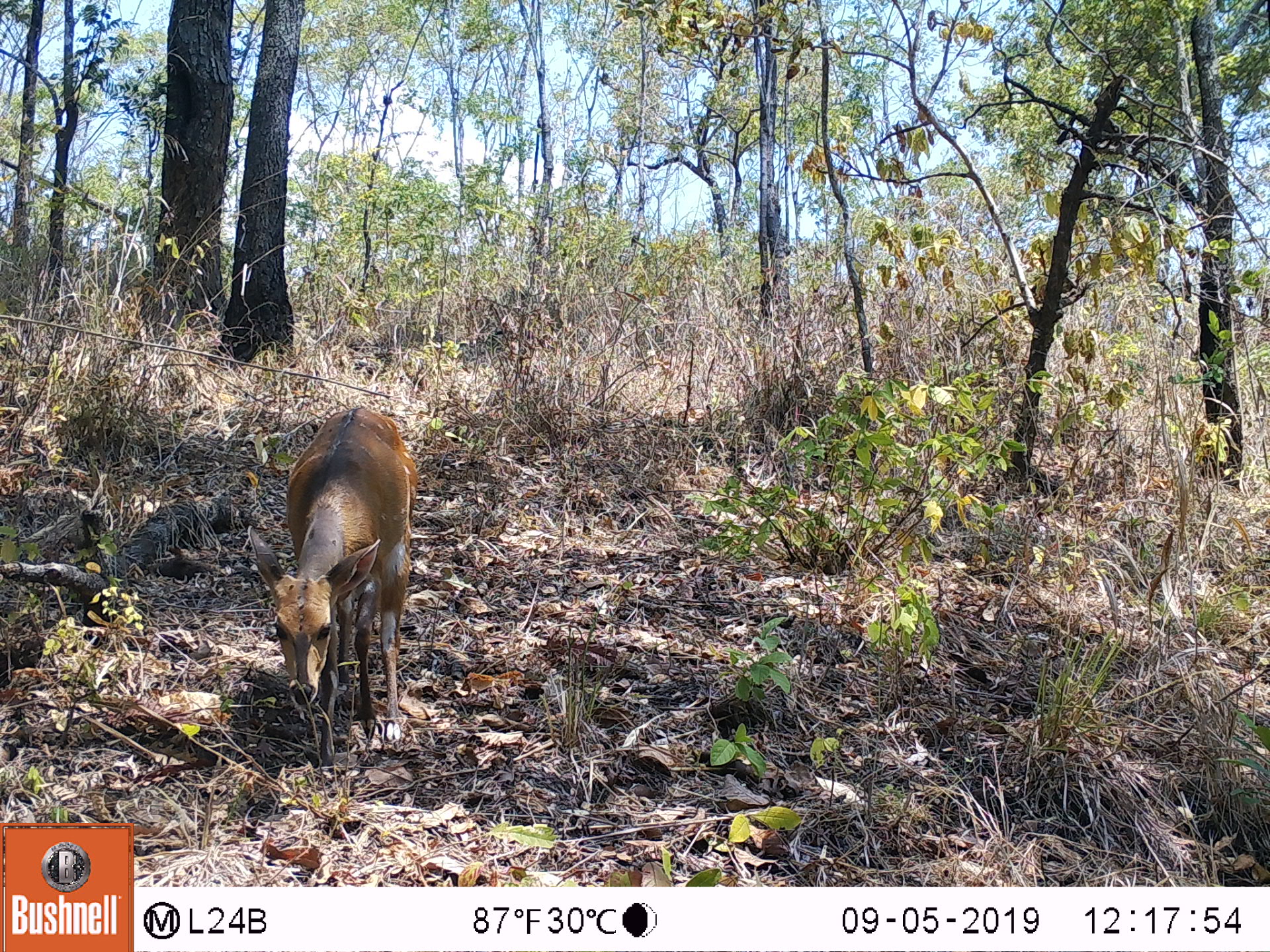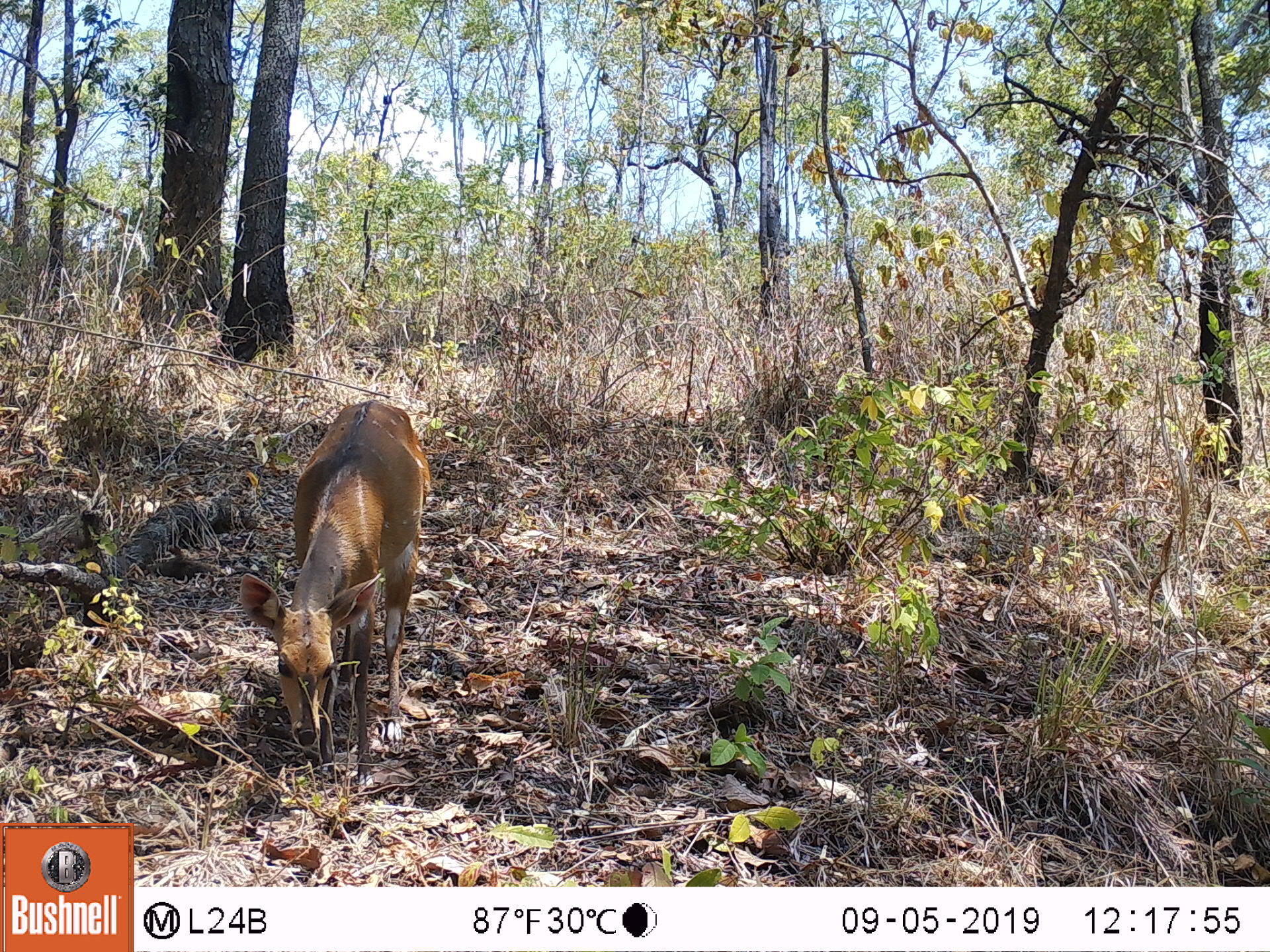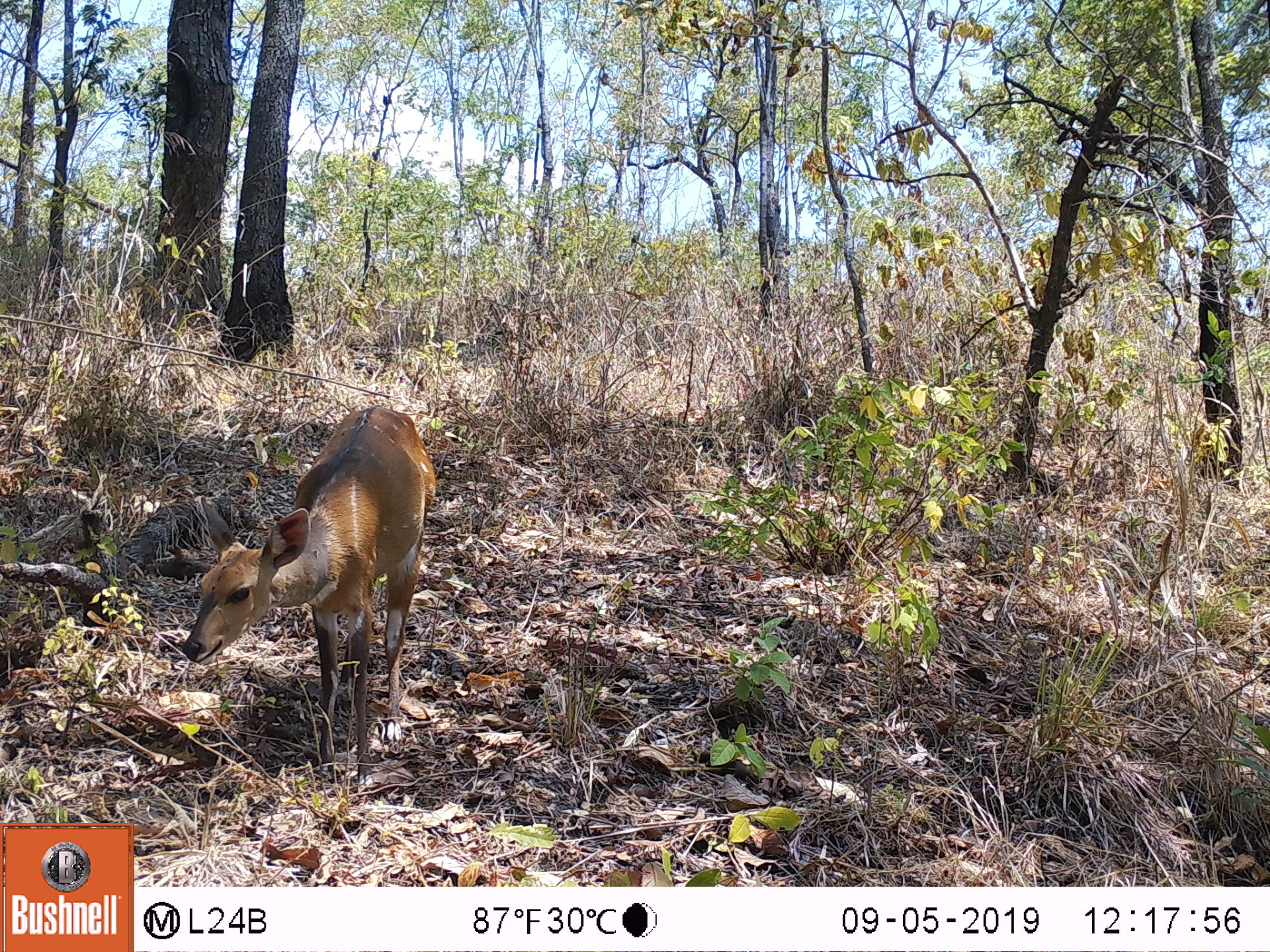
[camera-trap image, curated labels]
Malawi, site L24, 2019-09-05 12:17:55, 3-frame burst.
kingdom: Animalia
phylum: Chordata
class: Mammalia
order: Artiodactyla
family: Bovidae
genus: Tragelaphus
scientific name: Tragelaphus sylvaticus sylvaticus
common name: cape bushbuck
Cape bushbuck (Tragelaphus sylvaticus sylvaticus), count 1.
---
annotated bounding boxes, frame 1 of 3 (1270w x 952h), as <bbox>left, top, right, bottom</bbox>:
cape bushbuck: <bbox>240, 401, 419, 746</bbox>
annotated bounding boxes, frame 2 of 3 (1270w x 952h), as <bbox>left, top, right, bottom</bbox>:
cape bushbuck: <bbox>232, 397, 431, 797</bbox>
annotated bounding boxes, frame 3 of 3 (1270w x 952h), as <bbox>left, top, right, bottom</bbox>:
cape bushbuck: <bbox>171, 388, 444, 790</bbox>